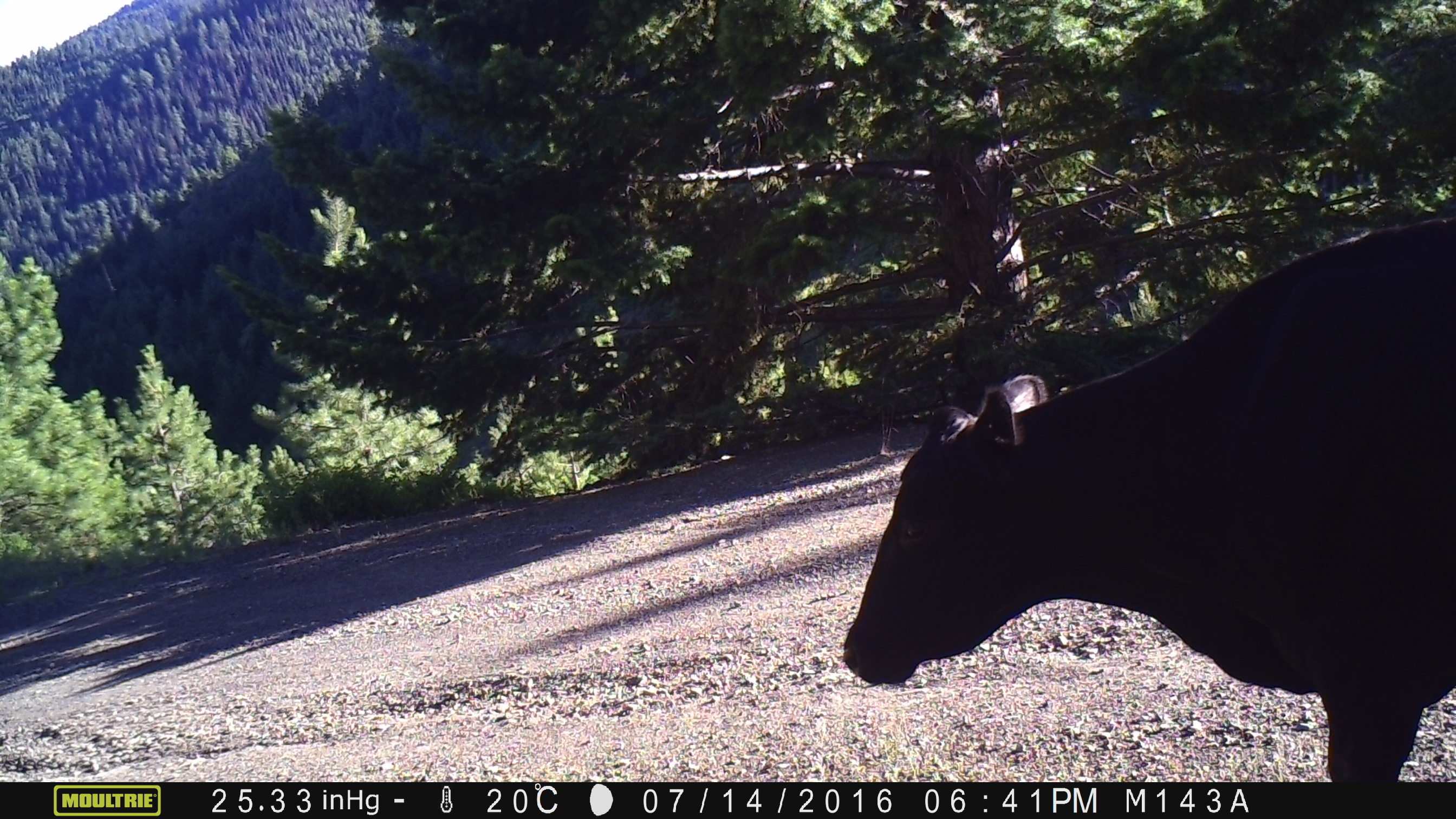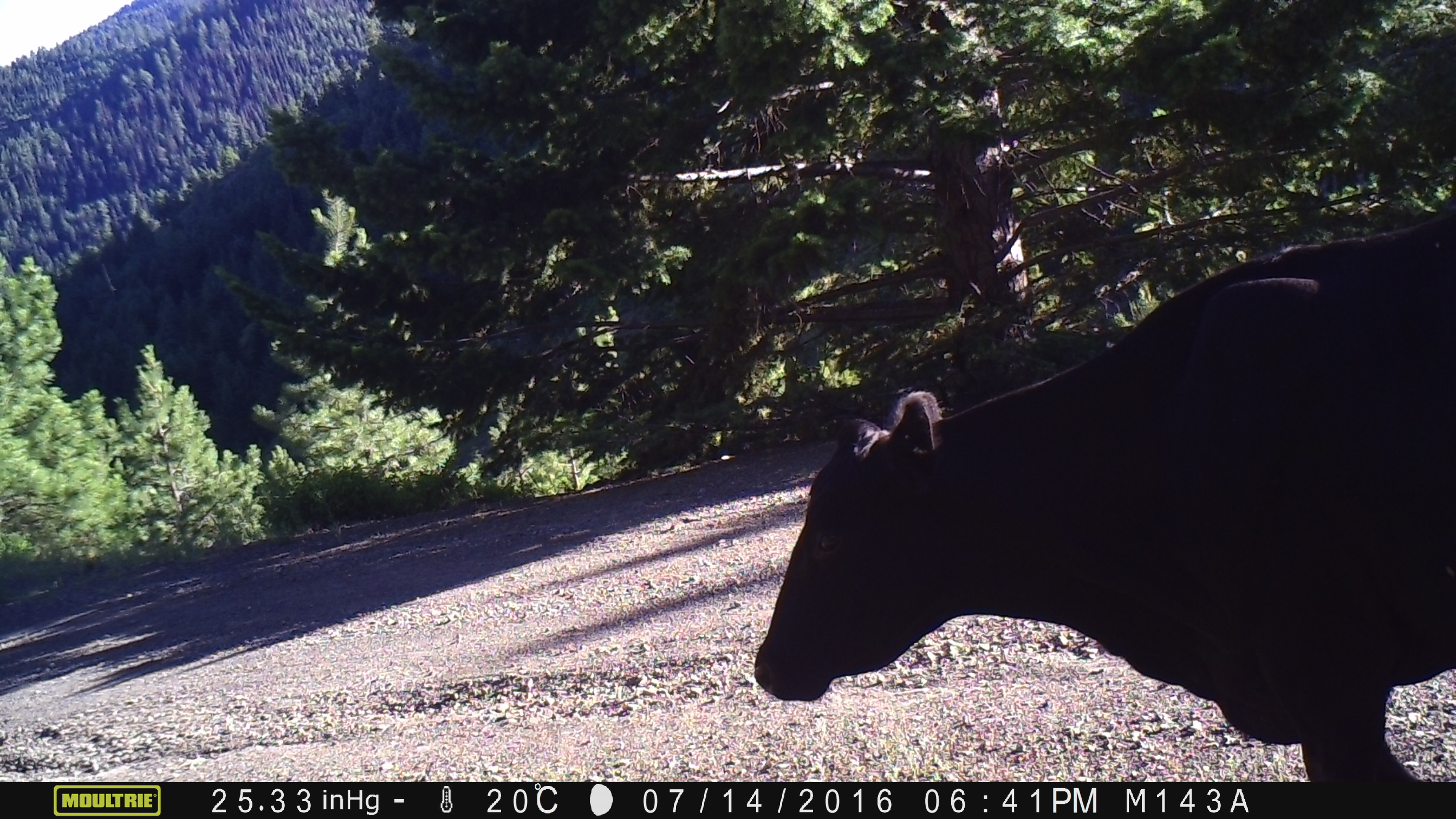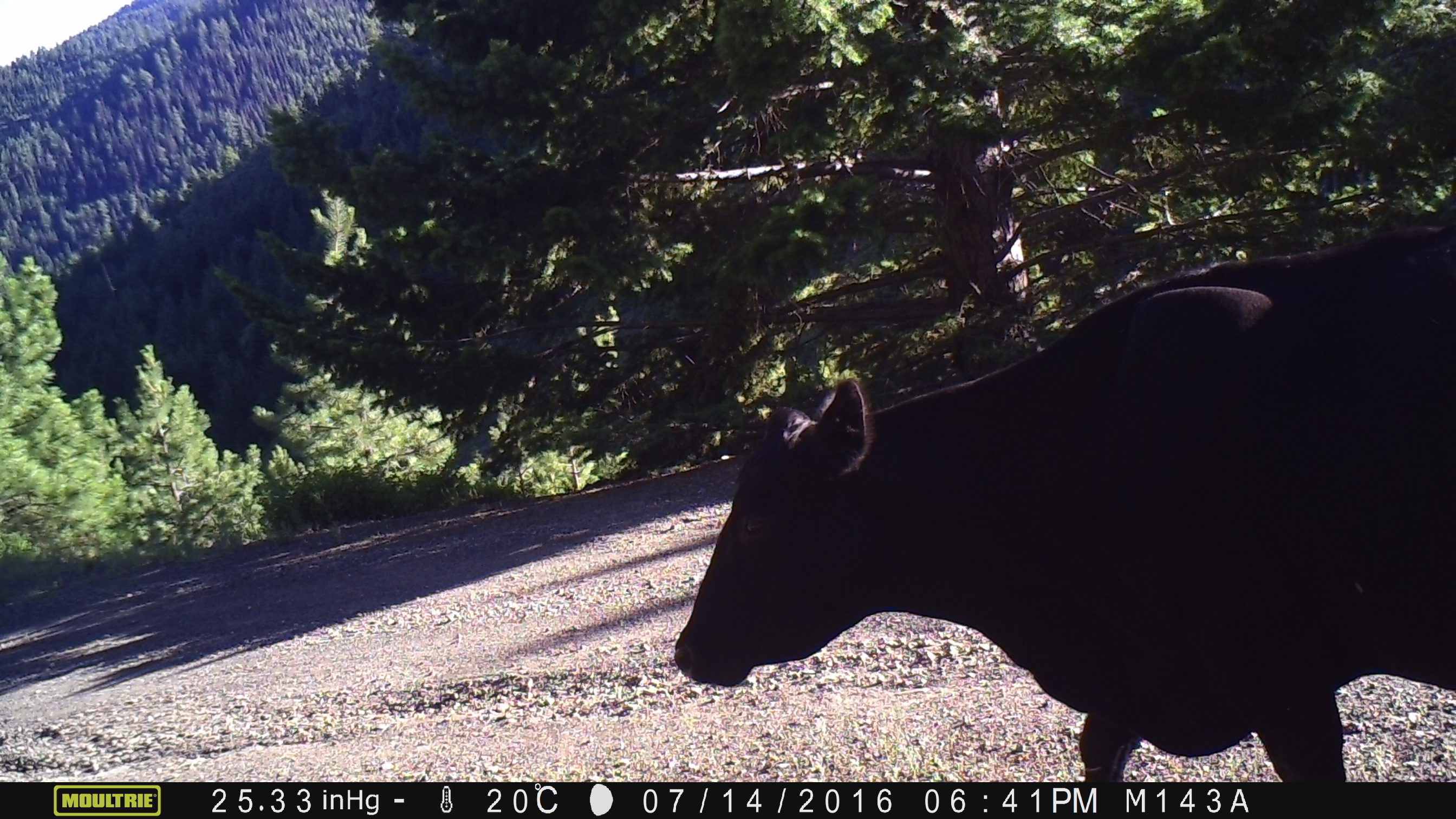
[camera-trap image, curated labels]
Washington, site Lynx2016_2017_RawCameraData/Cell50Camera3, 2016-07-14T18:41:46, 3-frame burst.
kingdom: Animalia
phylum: Chordata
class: Mammalia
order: Artiodactyla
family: Bovidae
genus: Bos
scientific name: Bos taurus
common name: domestic cattle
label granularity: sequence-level